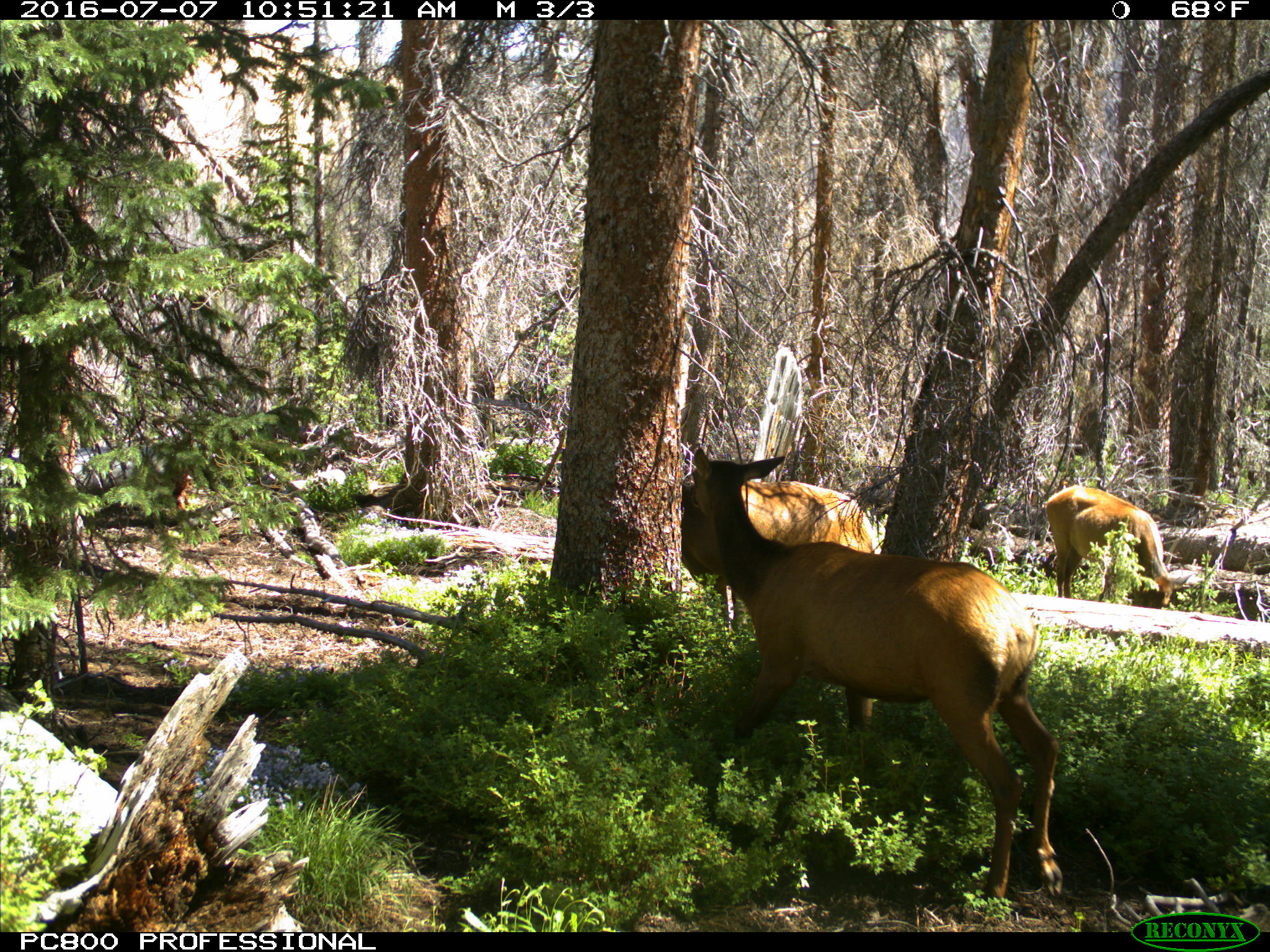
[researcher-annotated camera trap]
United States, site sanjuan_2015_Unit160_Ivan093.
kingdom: Animalia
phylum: Chordata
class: Mammalia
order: Artiodactyla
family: Cervidae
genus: Cervus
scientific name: Cervus elaphus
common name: red deer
Cervus elaphus (red deer).